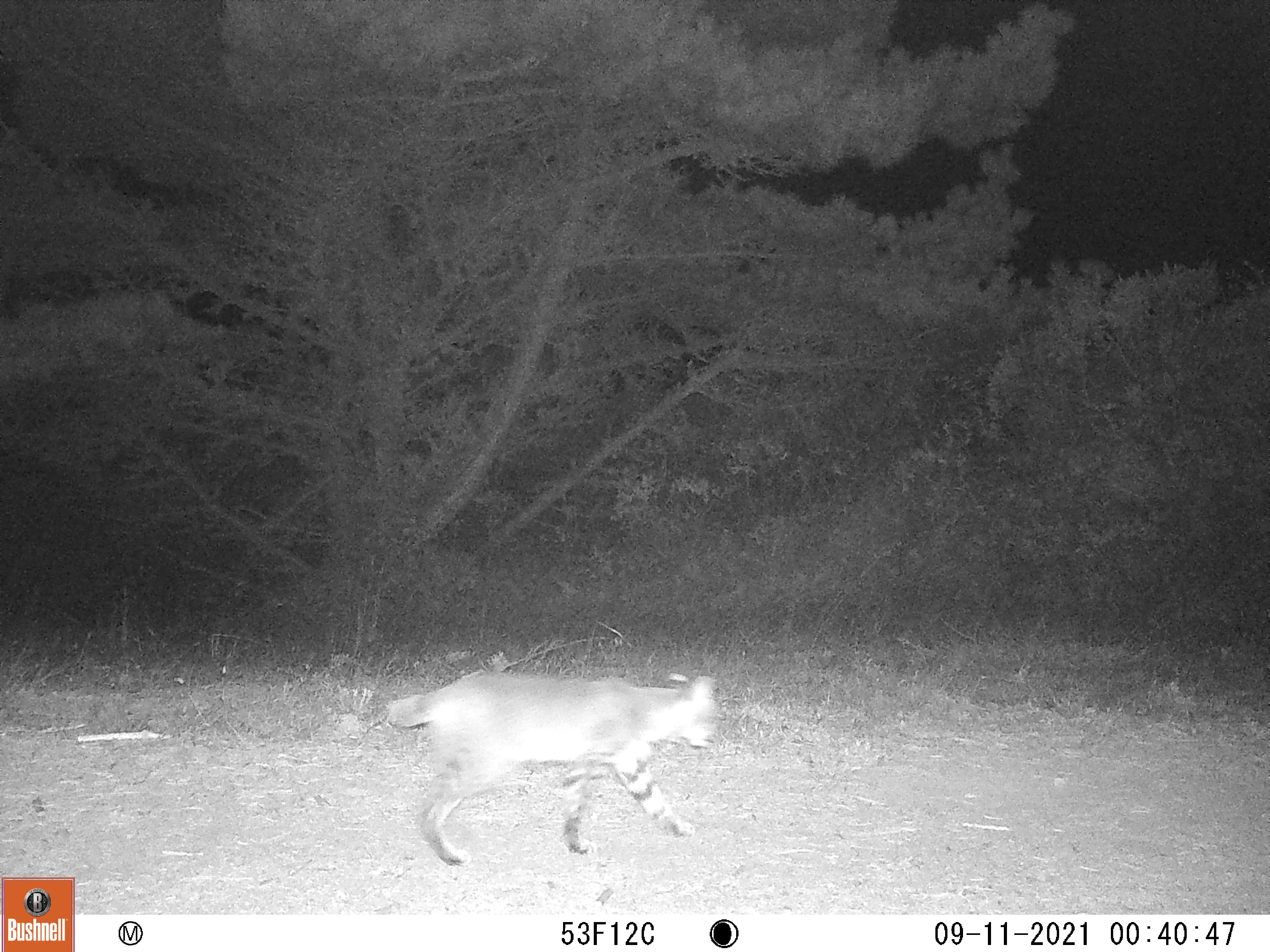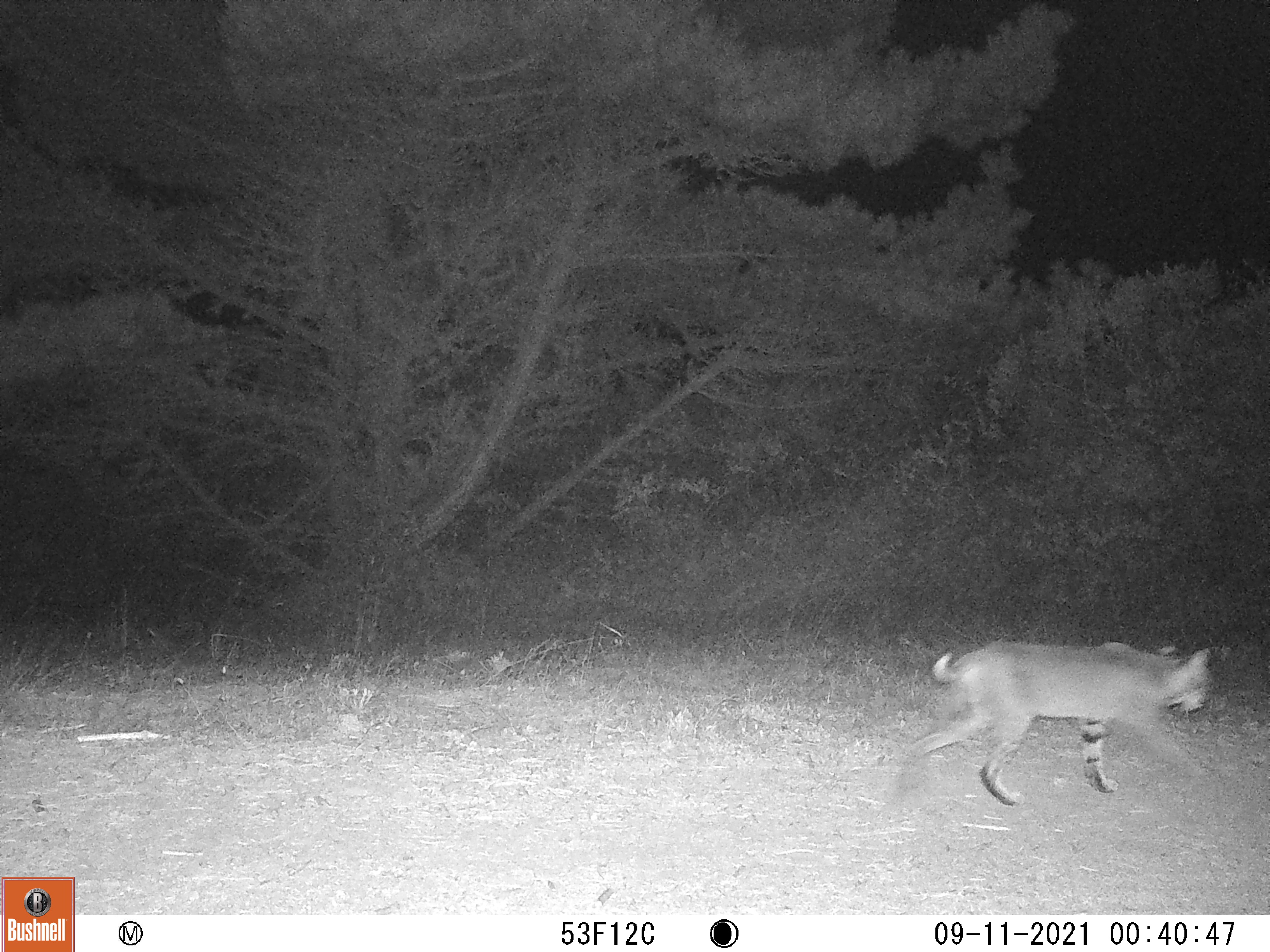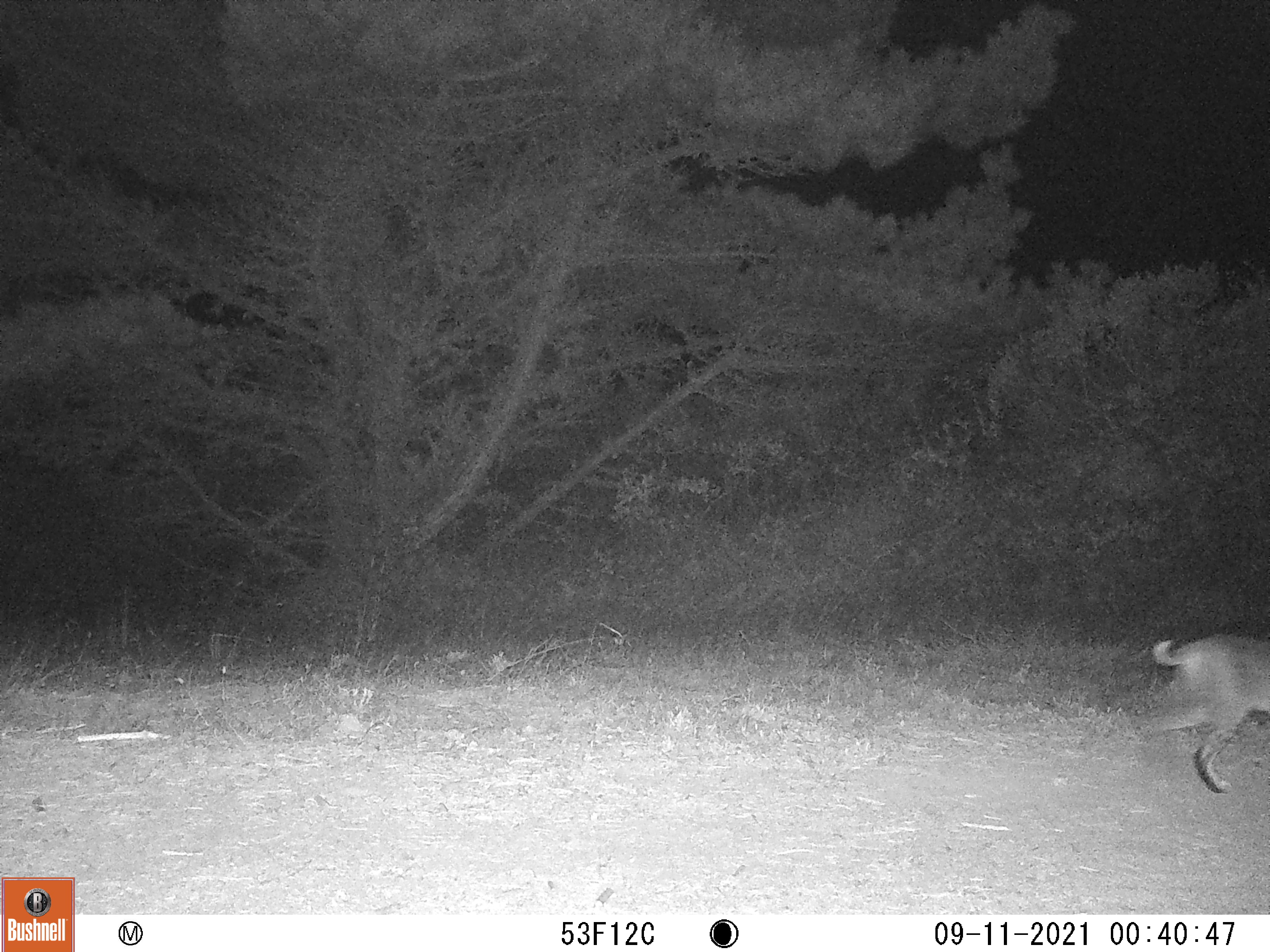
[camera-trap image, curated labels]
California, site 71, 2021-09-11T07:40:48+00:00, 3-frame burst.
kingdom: Animalia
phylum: Chordata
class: Mammalia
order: Carnivora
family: Felidae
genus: Lynx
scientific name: Lynx rufus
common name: bobcat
Bobcat (Lynx rufus).